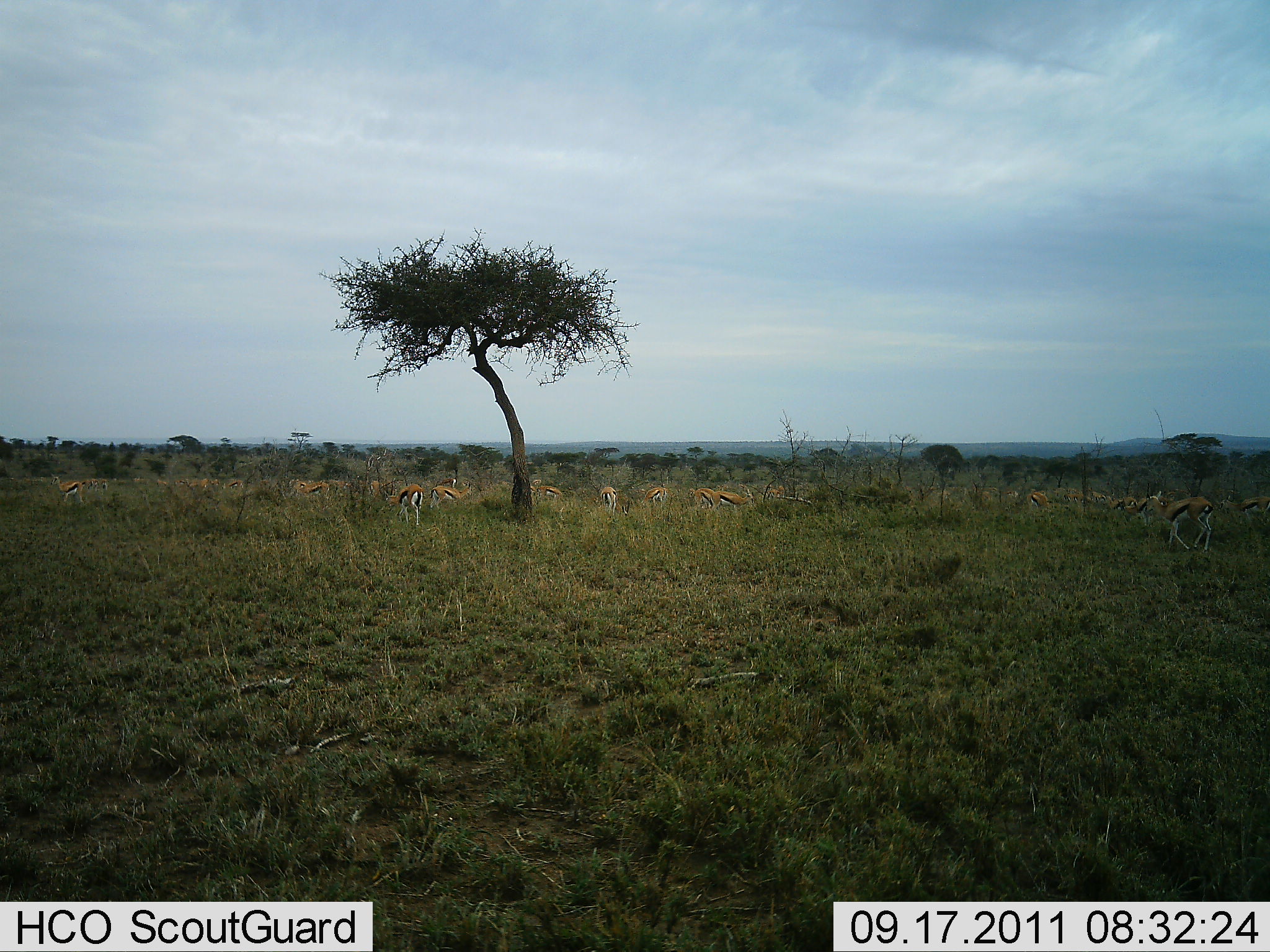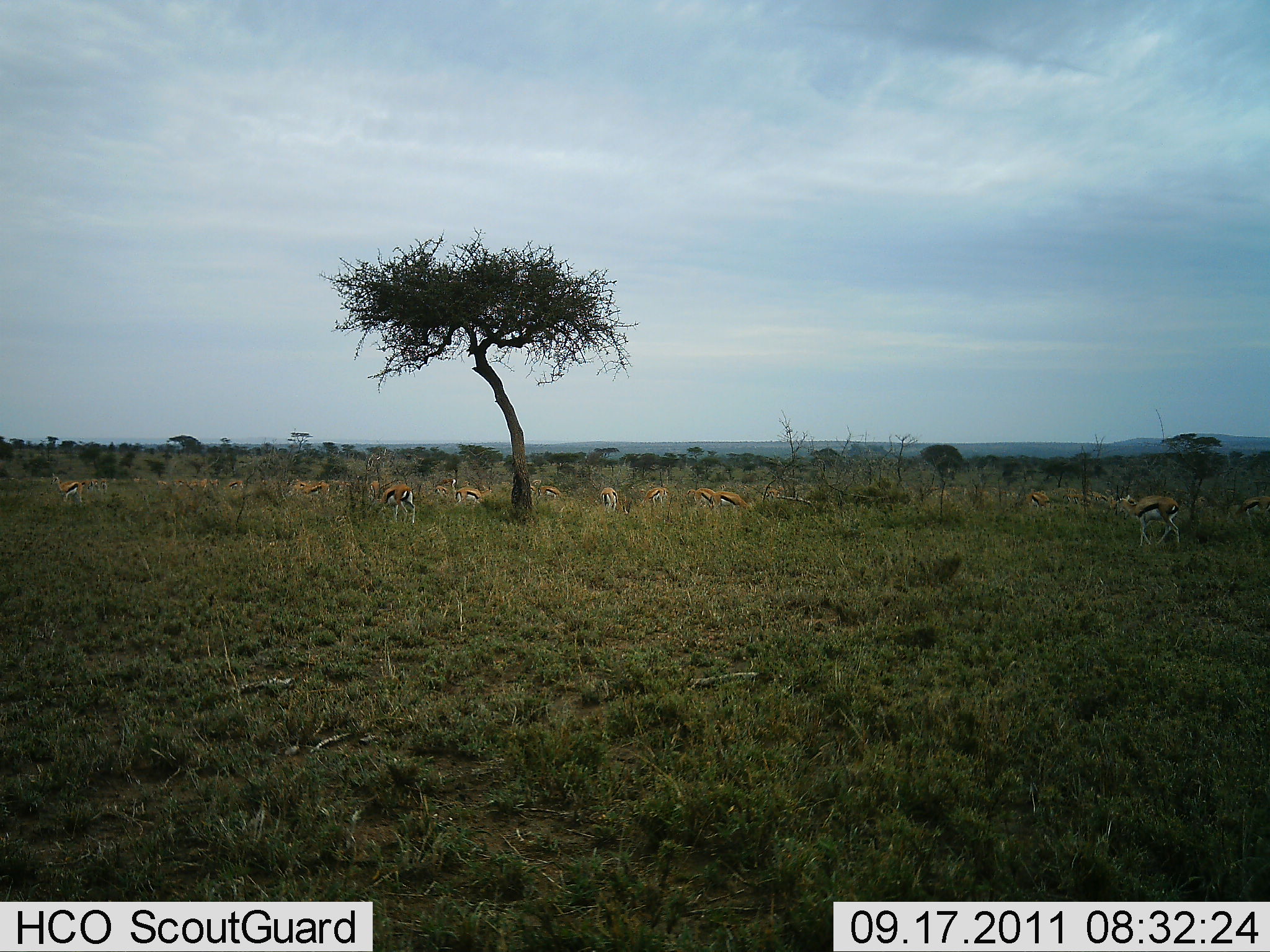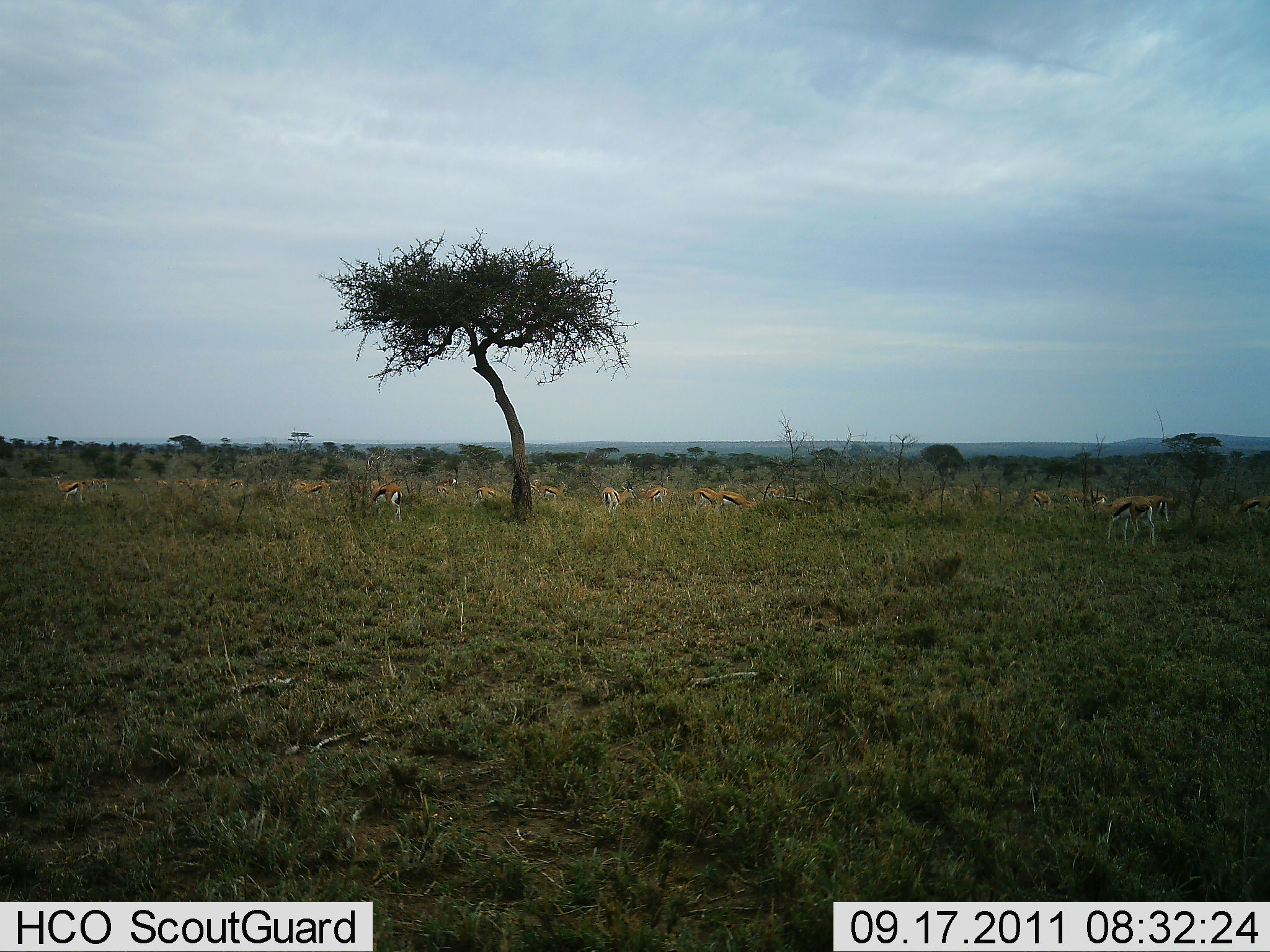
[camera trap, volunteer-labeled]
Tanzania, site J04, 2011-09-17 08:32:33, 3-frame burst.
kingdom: Animalia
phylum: Chordata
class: Mammalia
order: Artiodactyla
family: Bovidae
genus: Eudorcas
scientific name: Eudorcas thomsonii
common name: thomson's gazelle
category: gazellethomsons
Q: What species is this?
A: Gazellethomsons (thomson's gazelle) (Eudorcas thomsonii).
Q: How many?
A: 11-50.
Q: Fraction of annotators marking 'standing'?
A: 69%.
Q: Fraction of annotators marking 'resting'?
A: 6%.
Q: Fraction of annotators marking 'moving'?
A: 69%.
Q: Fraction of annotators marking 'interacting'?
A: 6%.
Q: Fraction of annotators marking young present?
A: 0%.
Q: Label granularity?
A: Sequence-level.